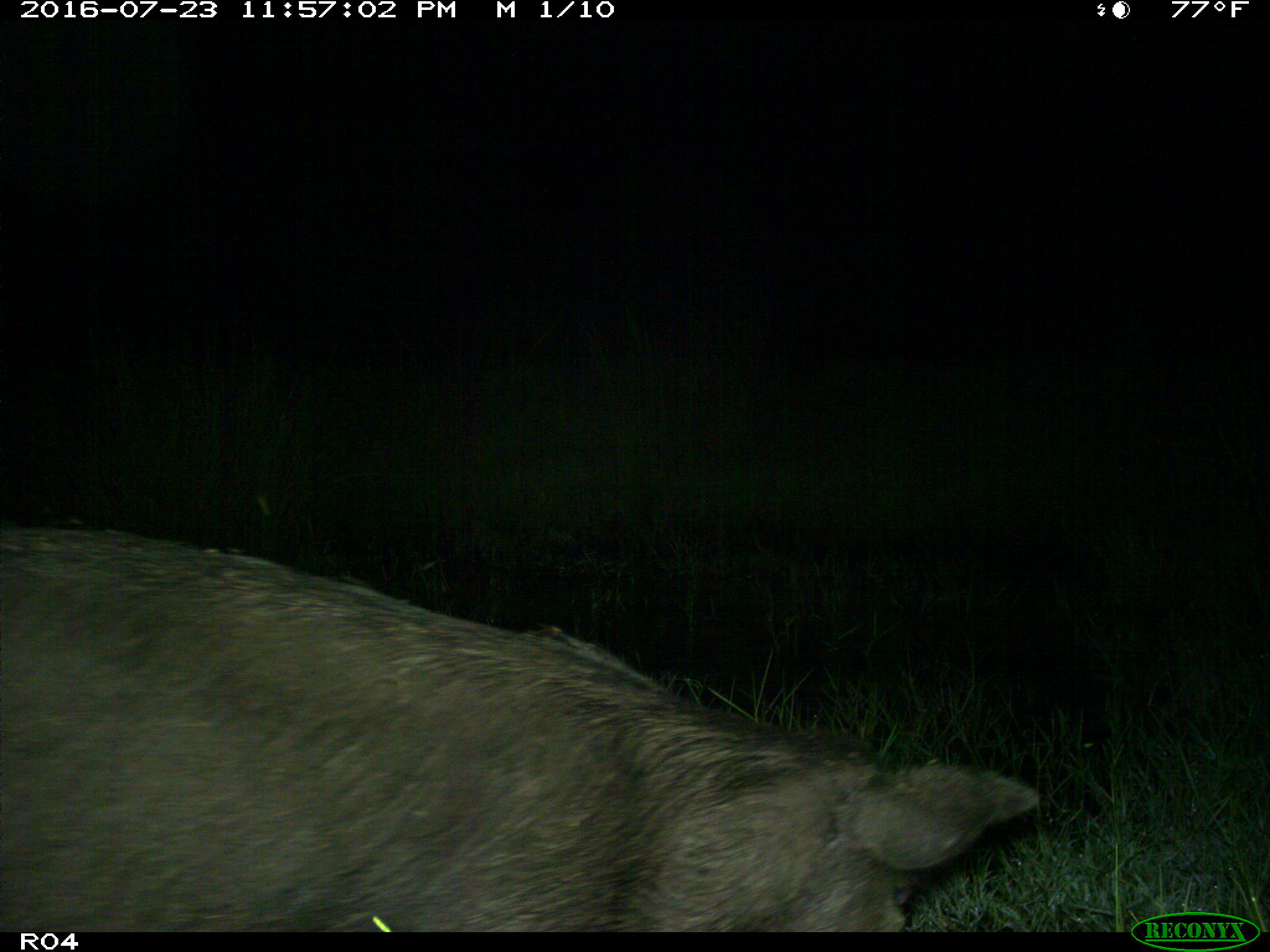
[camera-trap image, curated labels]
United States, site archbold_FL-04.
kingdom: Animalia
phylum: Chordata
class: Mammalia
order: Artiodactyla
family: Suidae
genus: Sus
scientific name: Sus scrofa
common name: wild boar